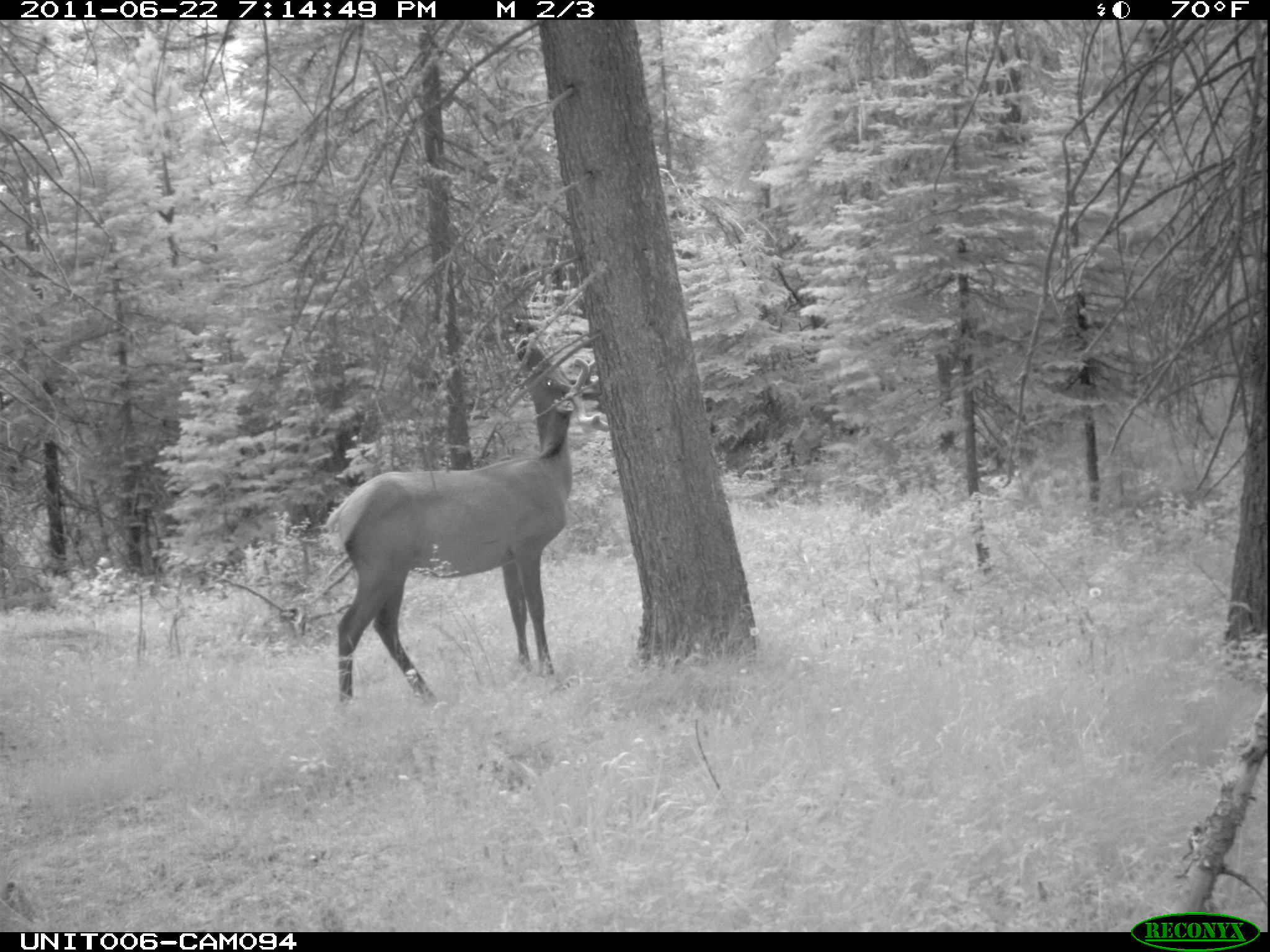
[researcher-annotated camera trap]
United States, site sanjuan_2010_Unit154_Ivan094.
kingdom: Animalia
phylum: Chordata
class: Mammalia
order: Artiodactyla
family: Cervidae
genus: Cervus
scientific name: Cervus elaphus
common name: red deer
Cervus elaphus (red deer).